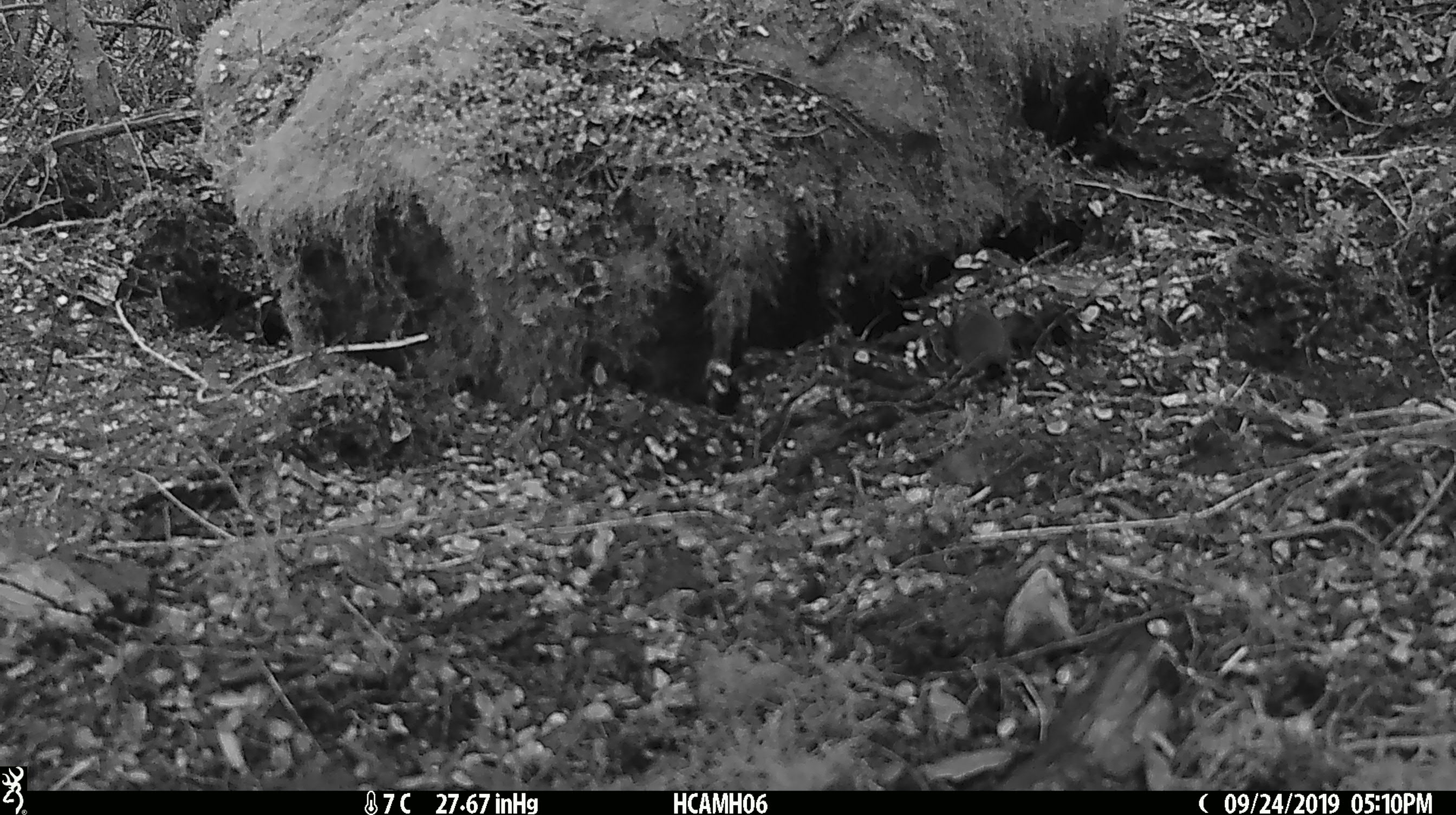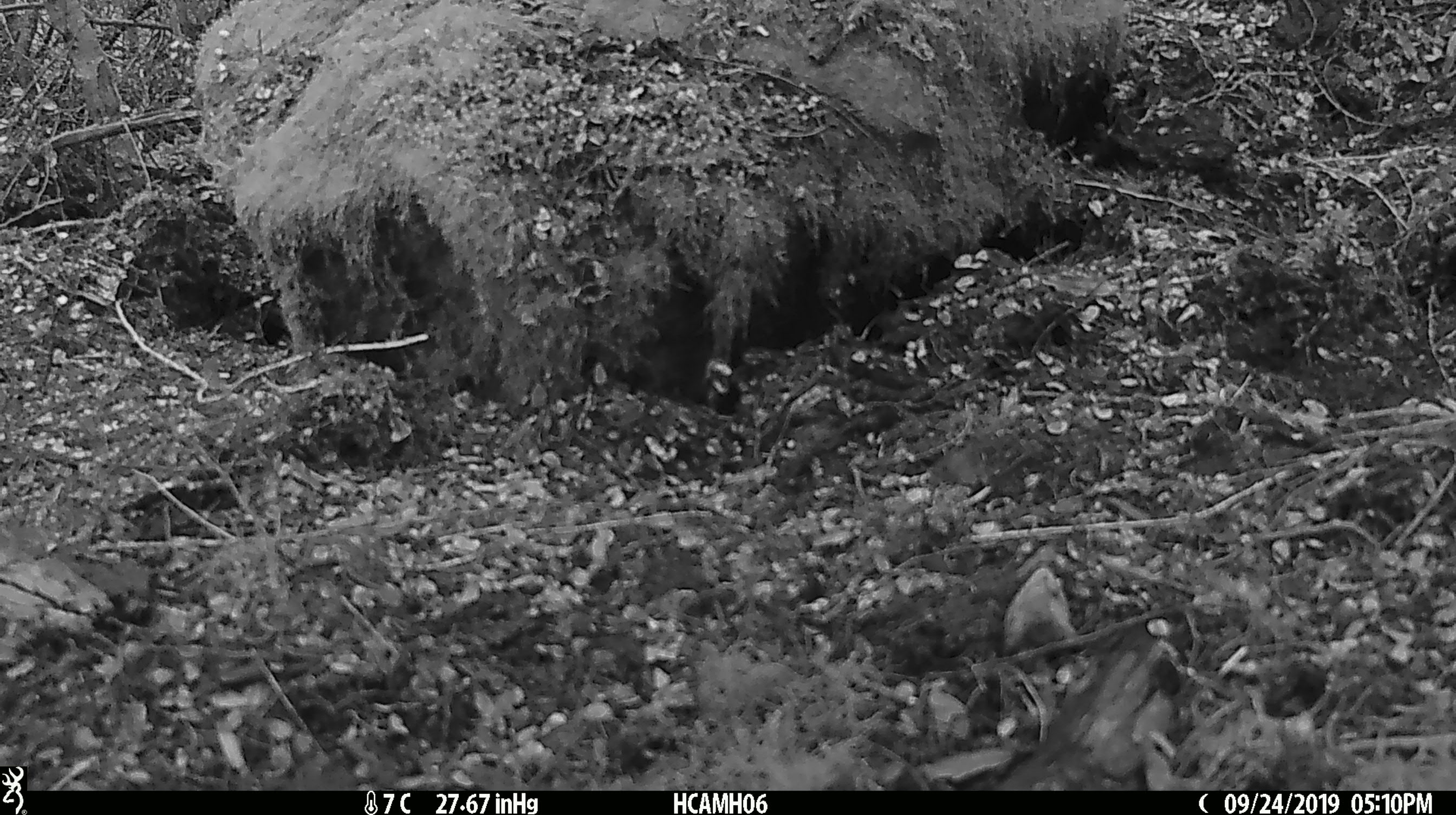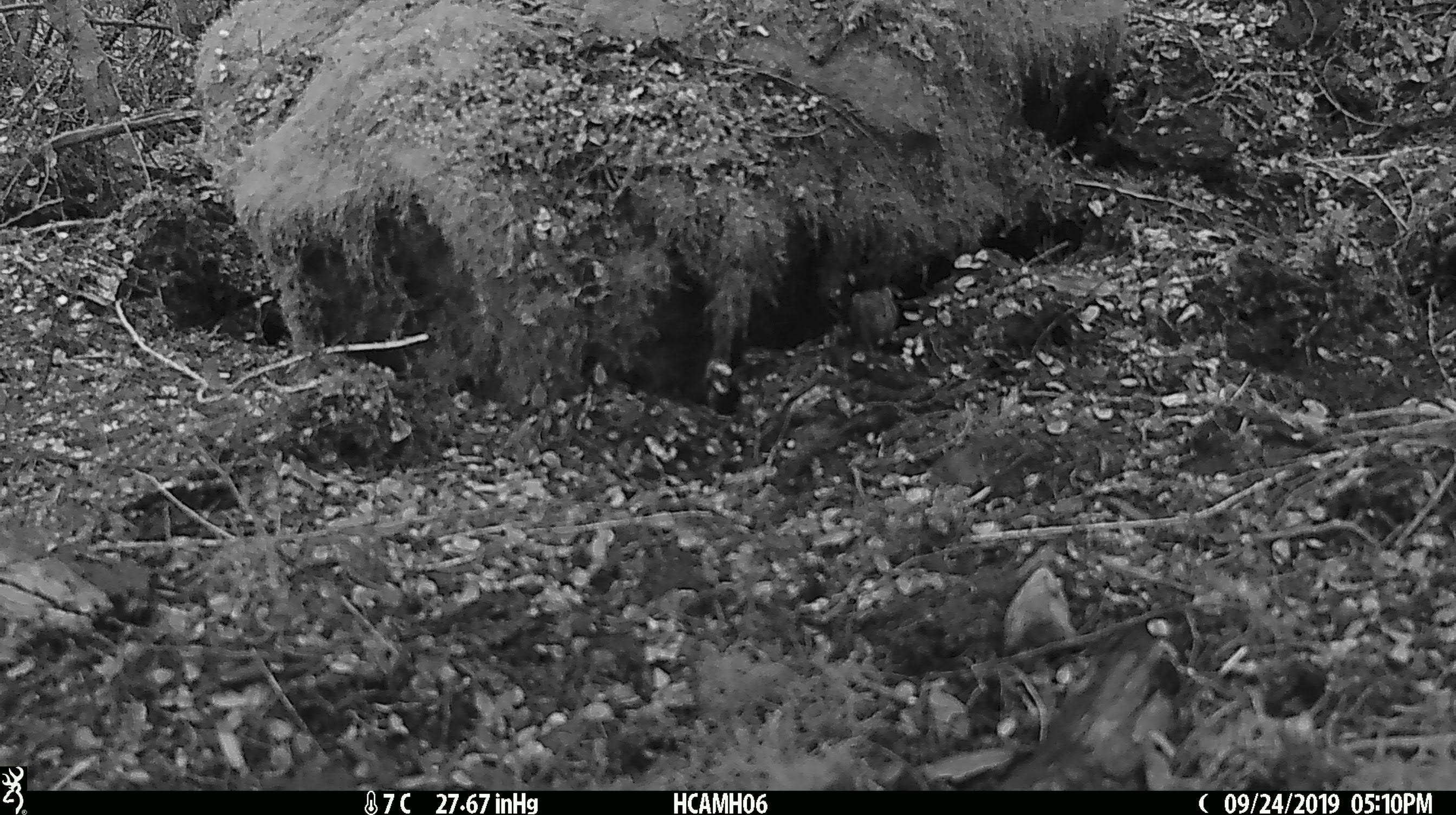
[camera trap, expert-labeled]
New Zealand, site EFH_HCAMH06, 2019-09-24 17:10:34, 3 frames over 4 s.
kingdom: Animalia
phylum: Chordata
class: Mammalia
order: Rodentia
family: Muridae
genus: Mus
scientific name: Mus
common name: mouse